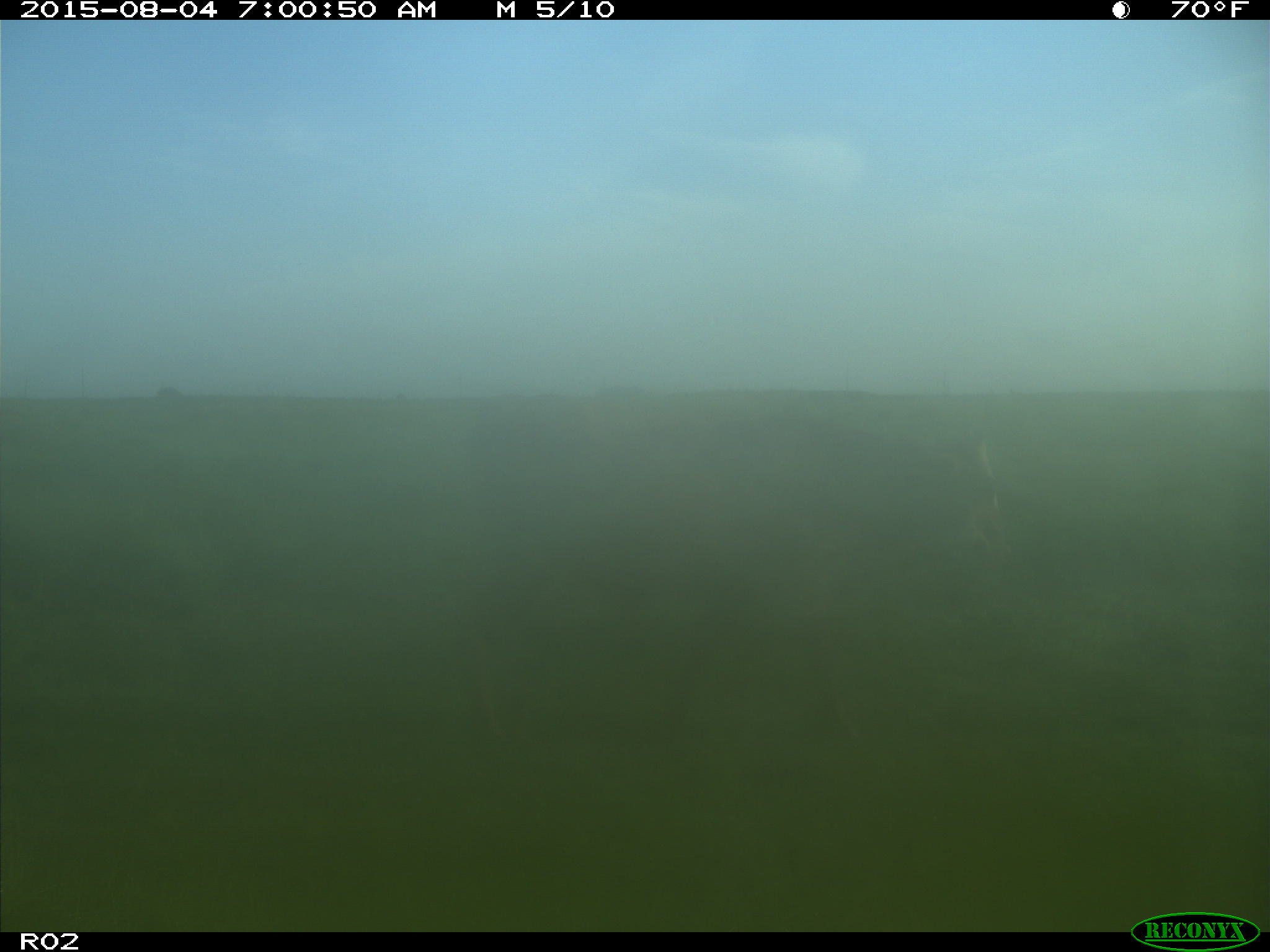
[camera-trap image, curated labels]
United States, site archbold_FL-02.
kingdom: Animalia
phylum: Chordata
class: Mammalia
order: Artiodactyla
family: Bovidae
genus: Bos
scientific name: Bos taurus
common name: domestic cow